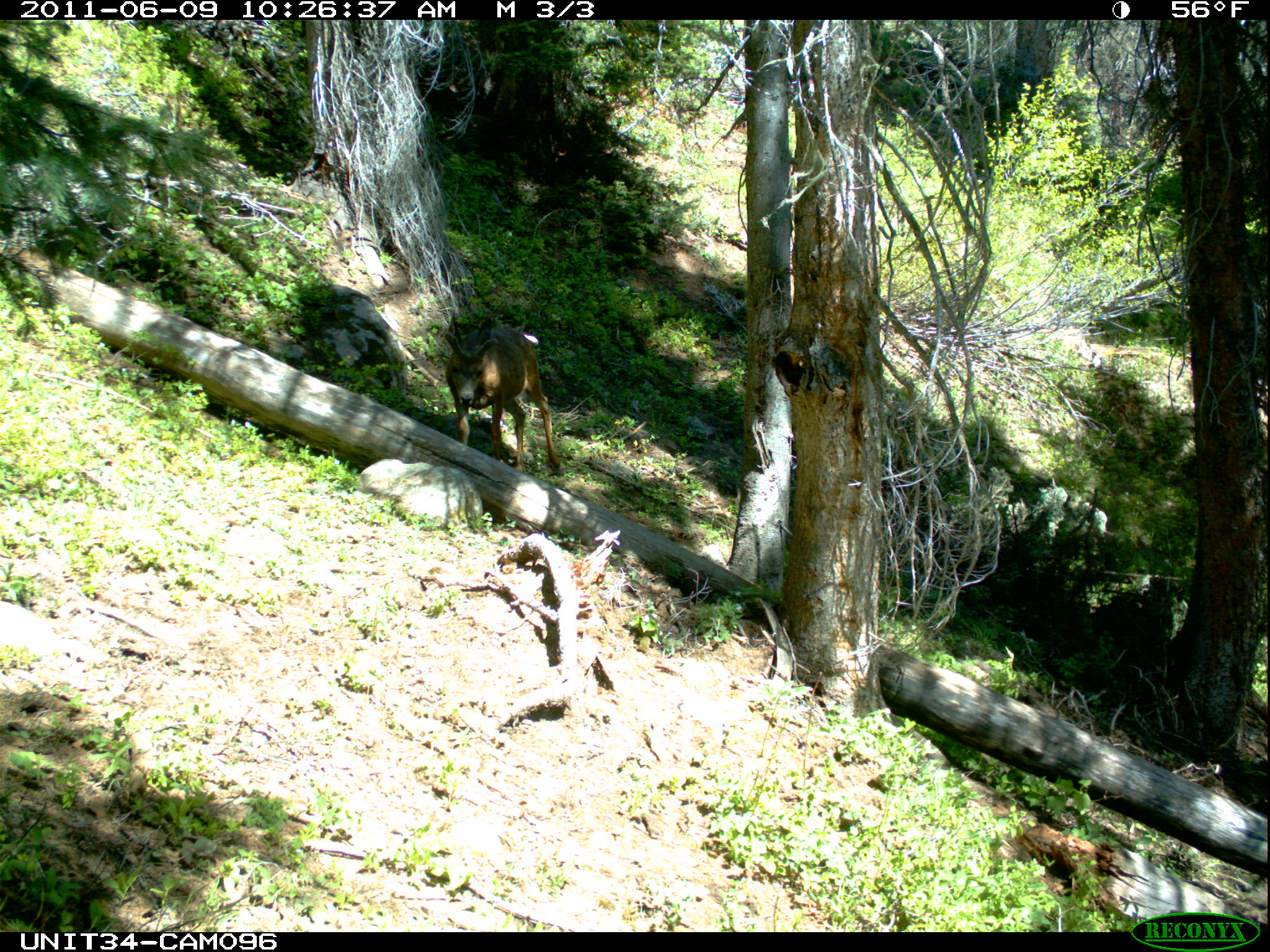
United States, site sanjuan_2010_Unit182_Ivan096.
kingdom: Animalia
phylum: Chordata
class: Mammalia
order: Artiodactyla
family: Cervidae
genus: Odocoileus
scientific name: Odocoileus hemionus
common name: mule deer